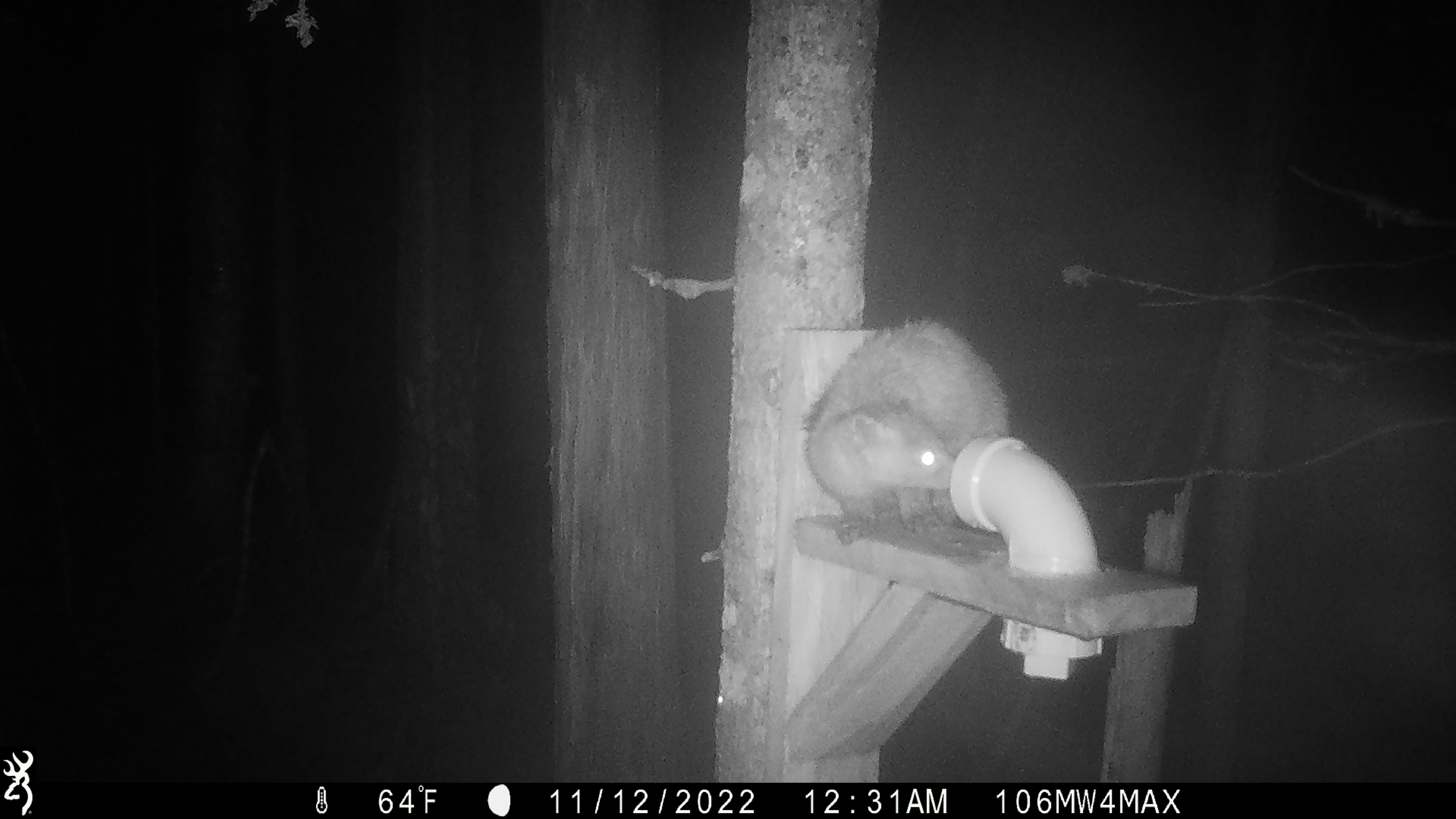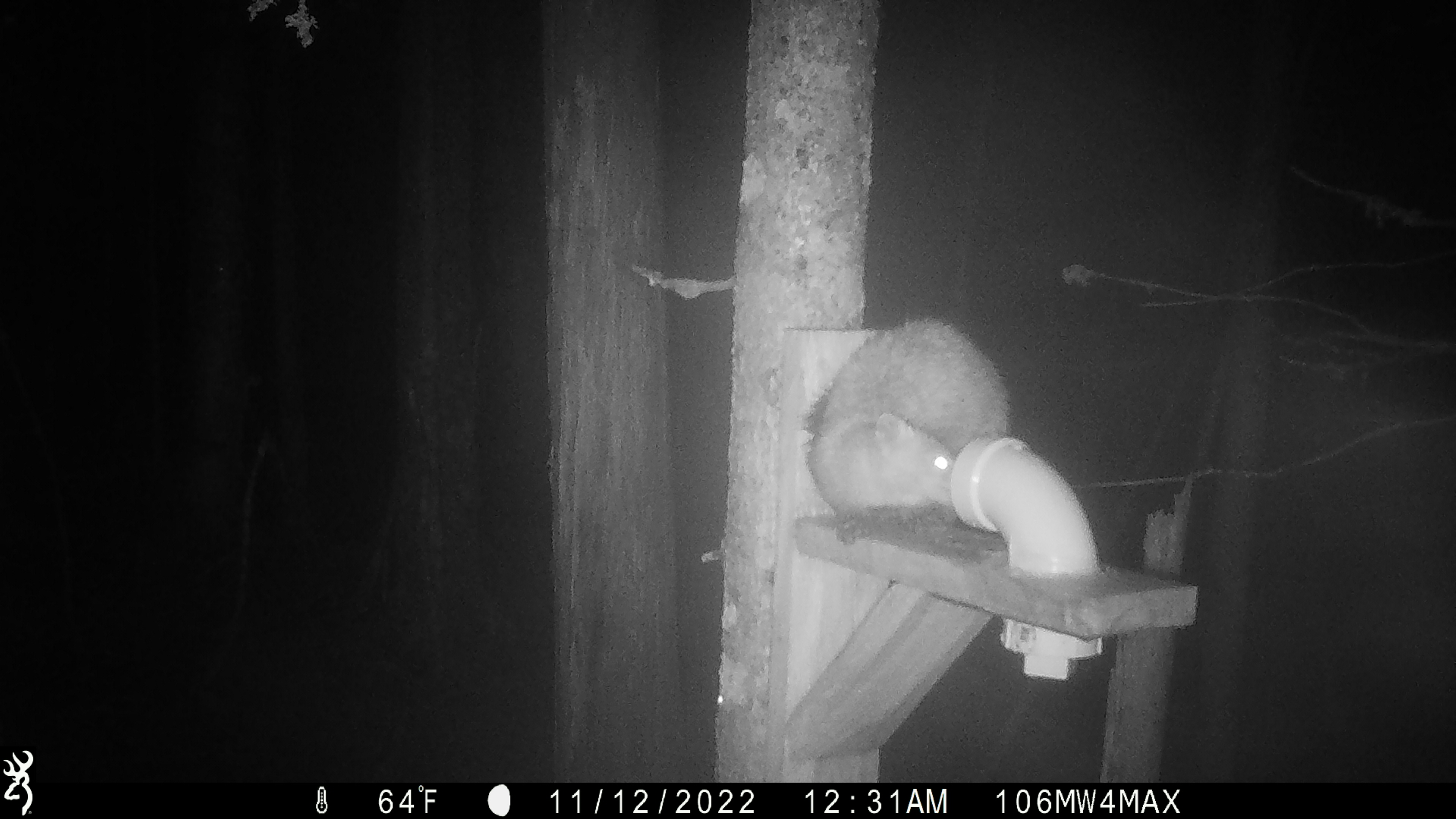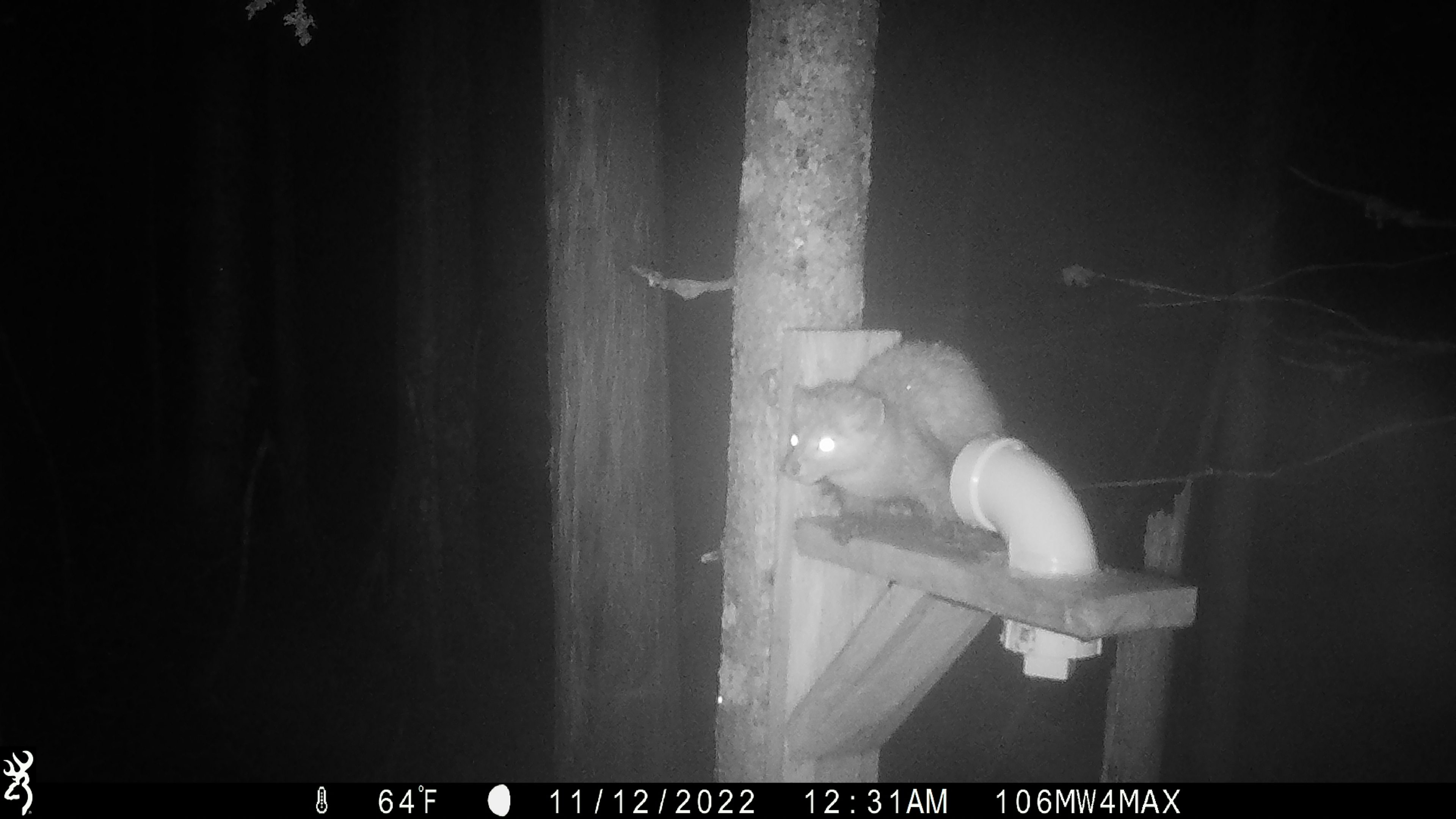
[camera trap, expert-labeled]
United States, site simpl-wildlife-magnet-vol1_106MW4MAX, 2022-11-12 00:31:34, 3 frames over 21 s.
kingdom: Animalia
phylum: Chordata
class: Mammalia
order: Carnivora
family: Mustelidae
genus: Martes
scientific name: Martes americana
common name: american marten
American marten (Martes americana).